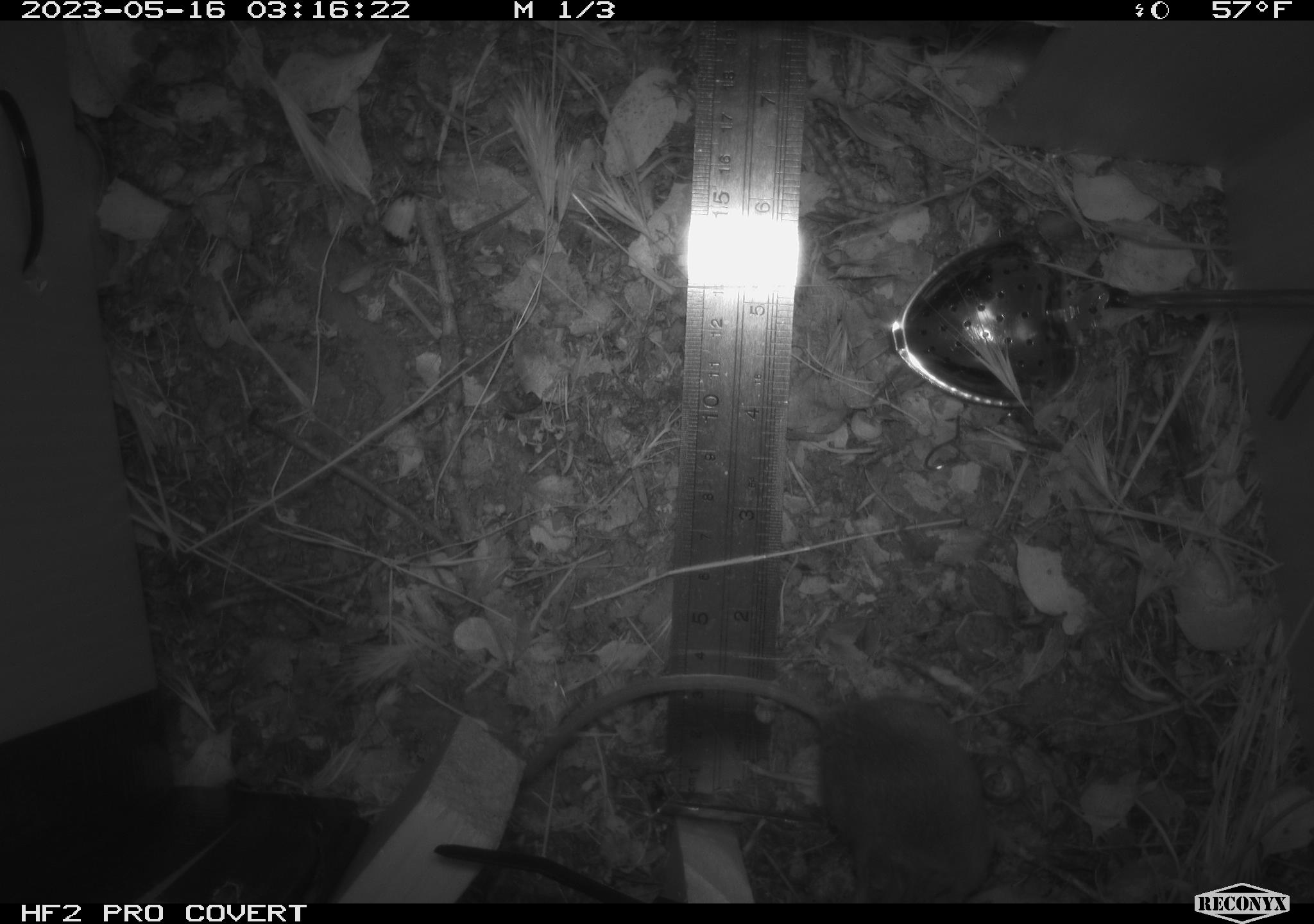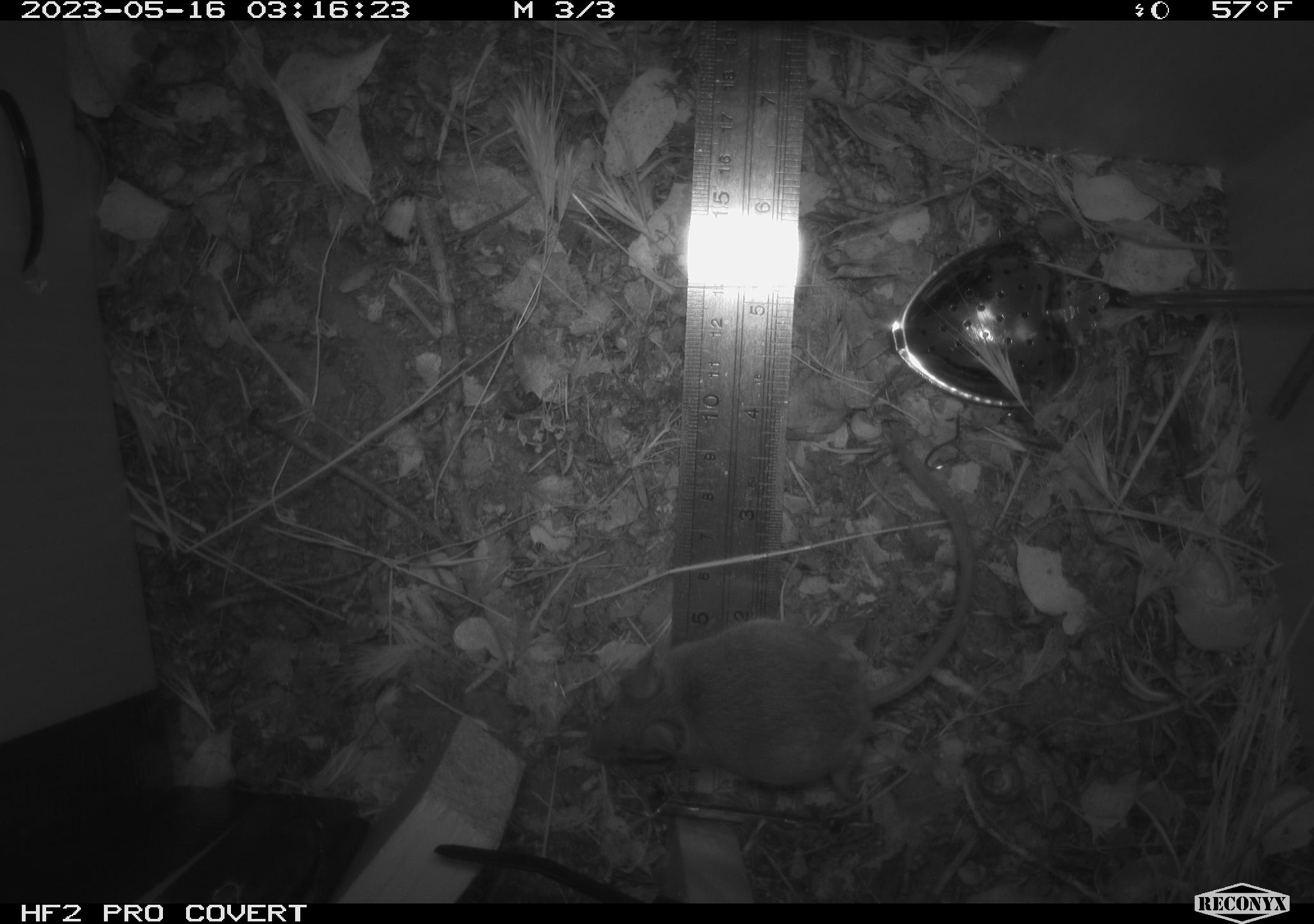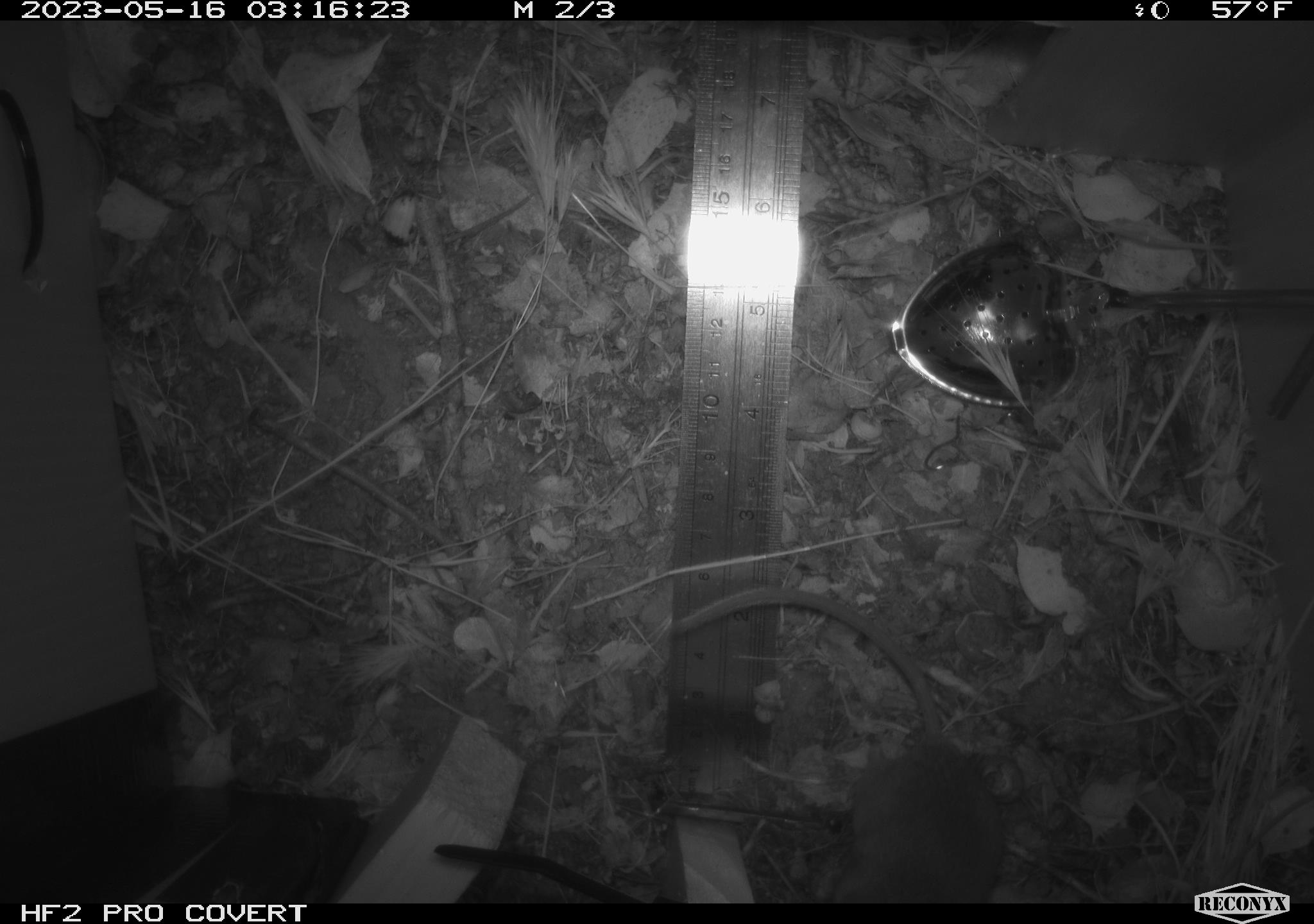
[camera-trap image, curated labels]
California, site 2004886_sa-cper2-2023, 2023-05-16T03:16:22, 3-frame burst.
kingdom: Animalia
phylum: Chordata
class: Mammalia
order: Rodentia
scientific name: Rodentia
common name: mouse species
Mouse species (Rodentia).